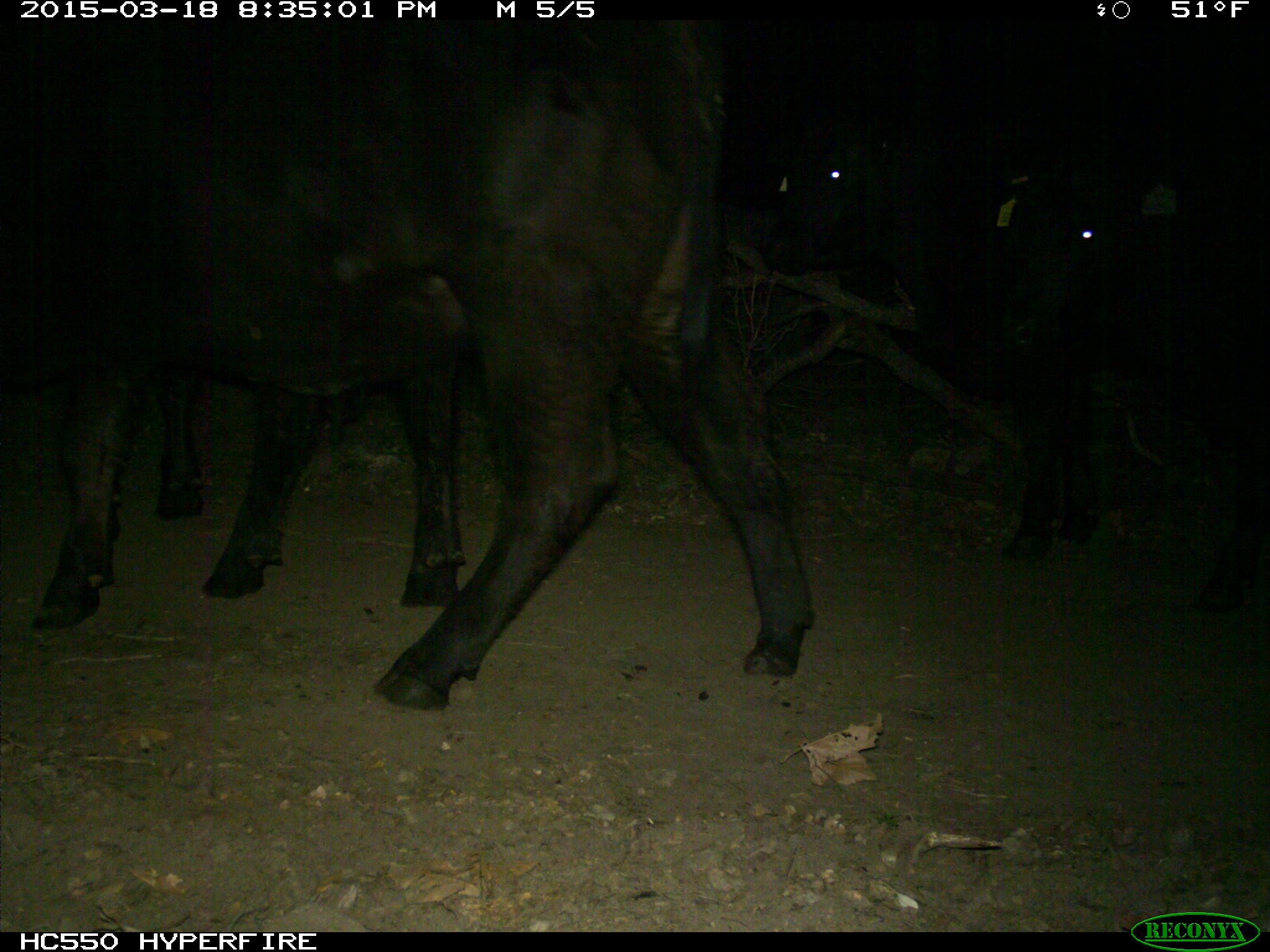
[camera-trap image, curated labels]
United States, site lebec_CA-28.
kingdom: Animalia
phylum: Chordata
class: Mammalia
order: Artiodactyla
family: Bovidae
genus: Bos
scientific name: Bos taurus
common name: domestic cow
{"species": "Bos taurus (domestic cow)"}